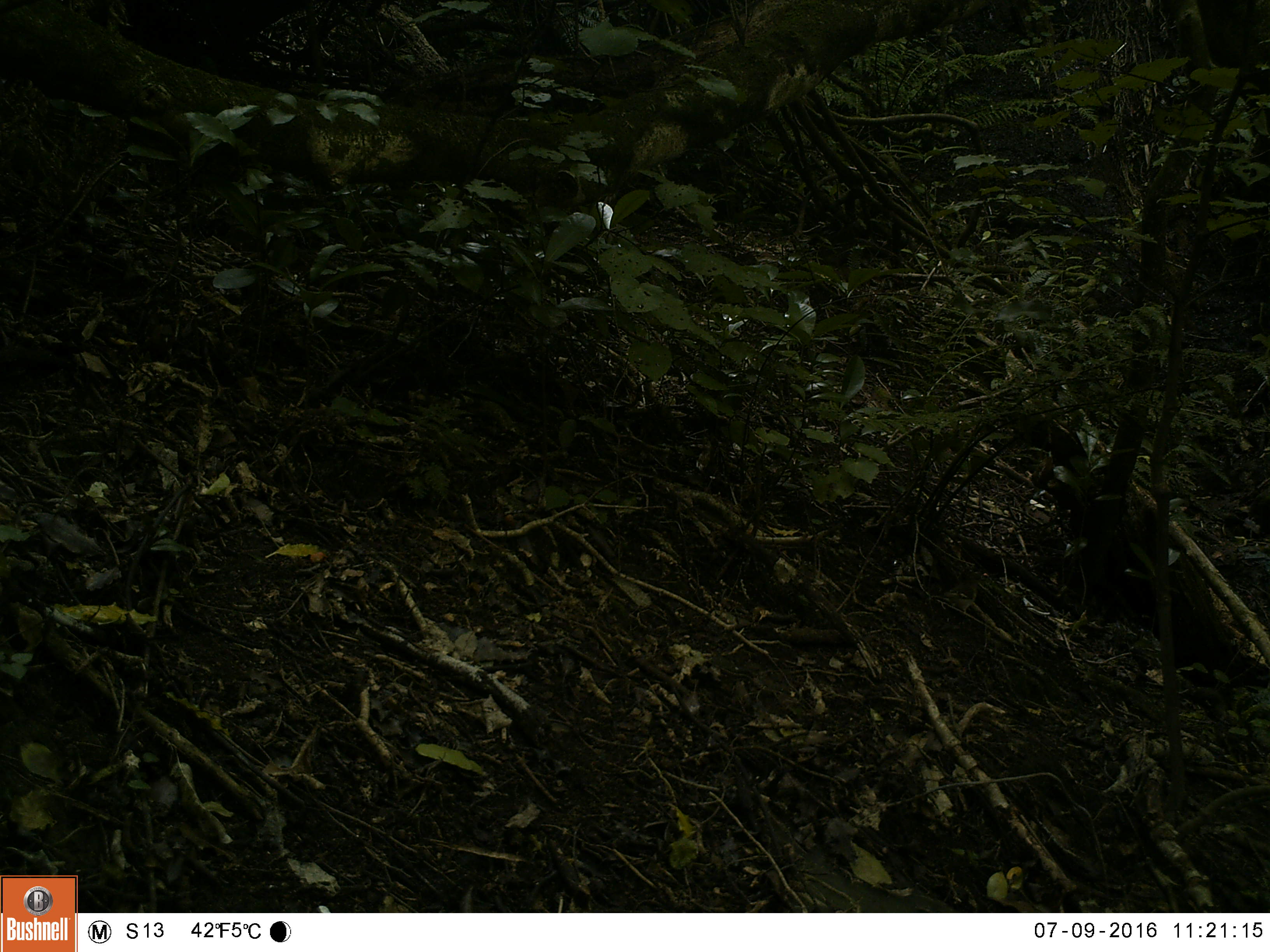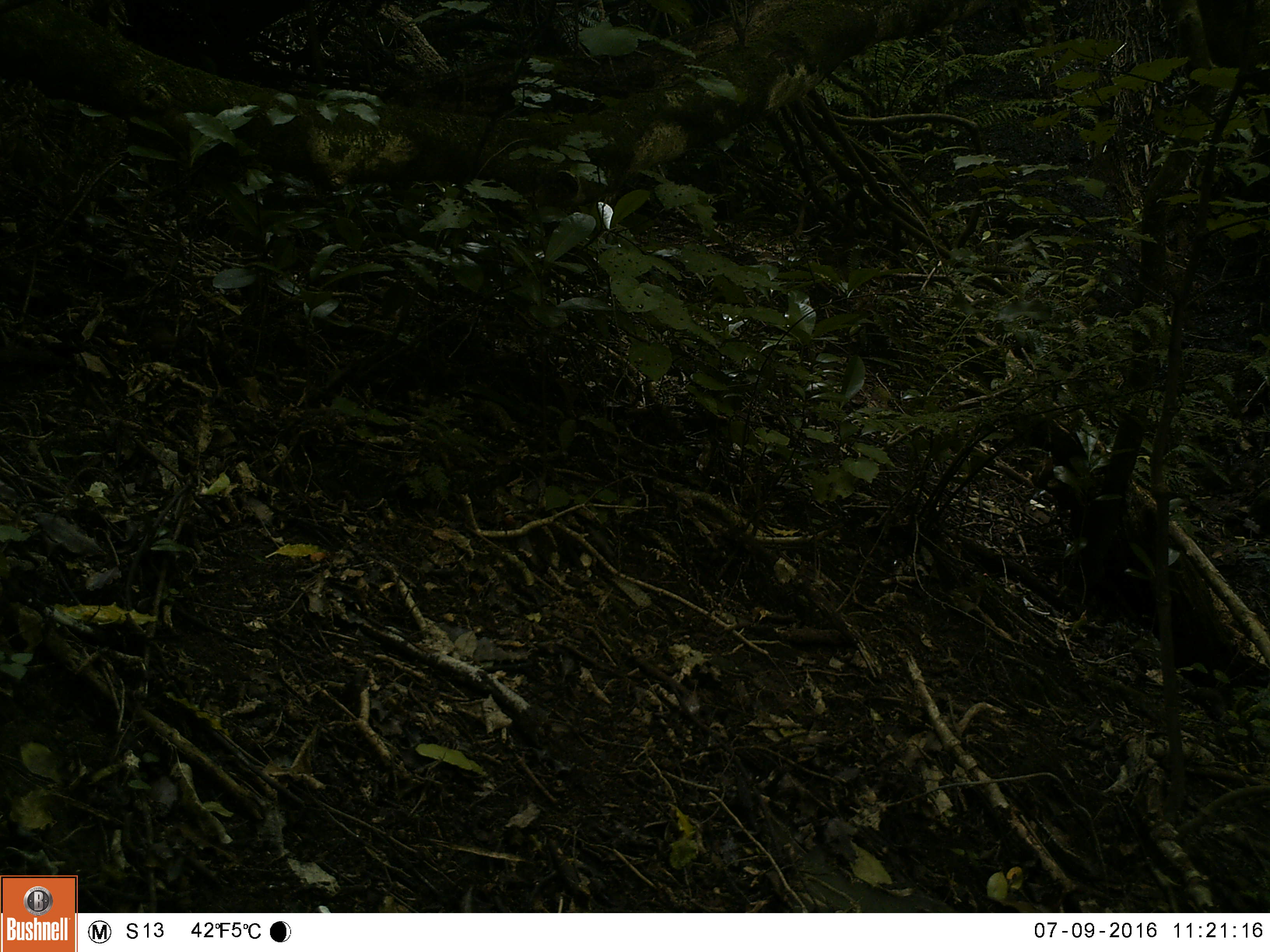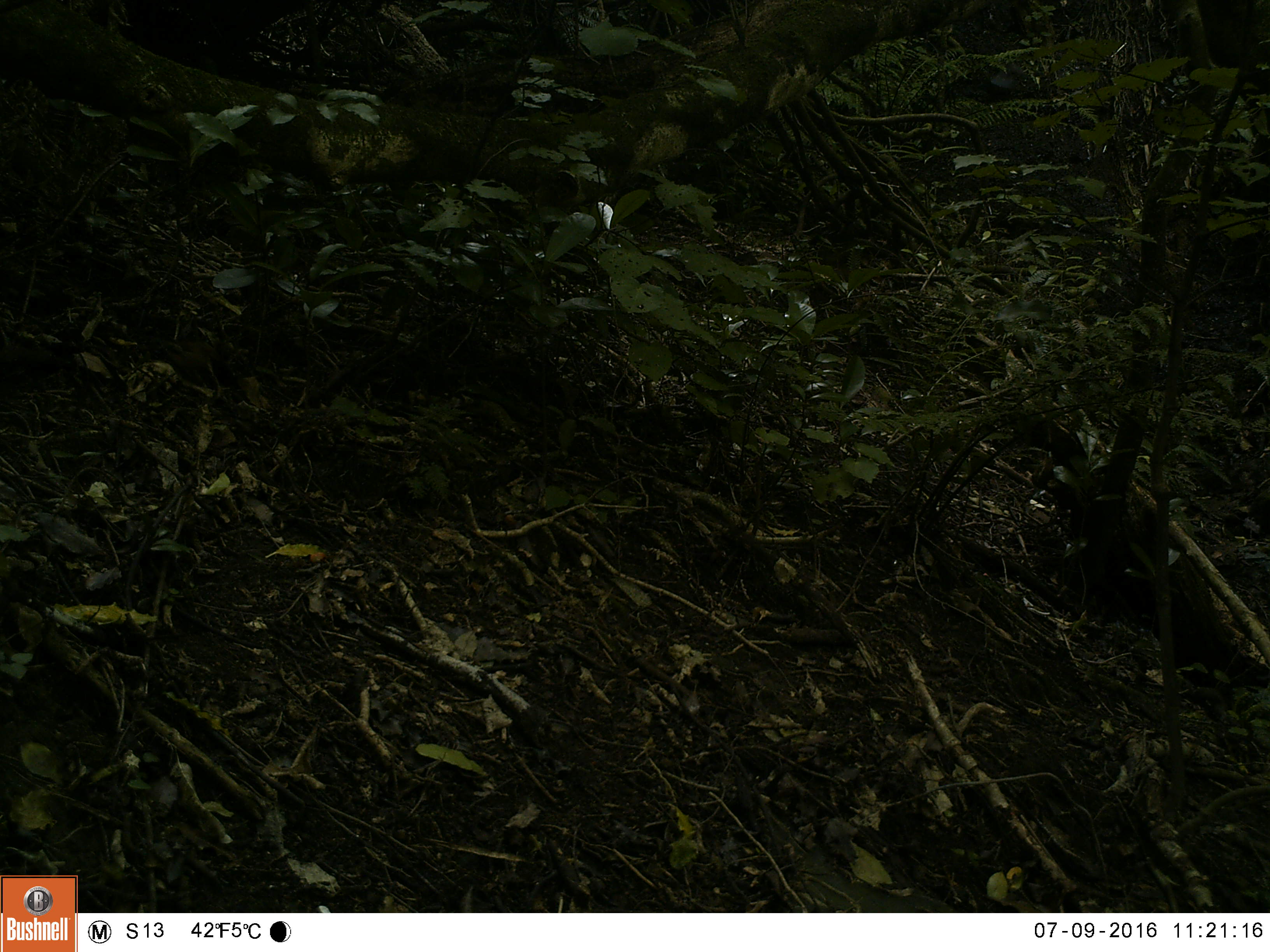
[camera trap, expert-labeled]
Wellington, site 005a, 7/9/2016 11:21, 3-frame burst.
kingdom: Animalia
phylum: Chordata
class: Aves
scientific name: Aves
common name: bird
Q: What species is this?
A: Bird (Aves).